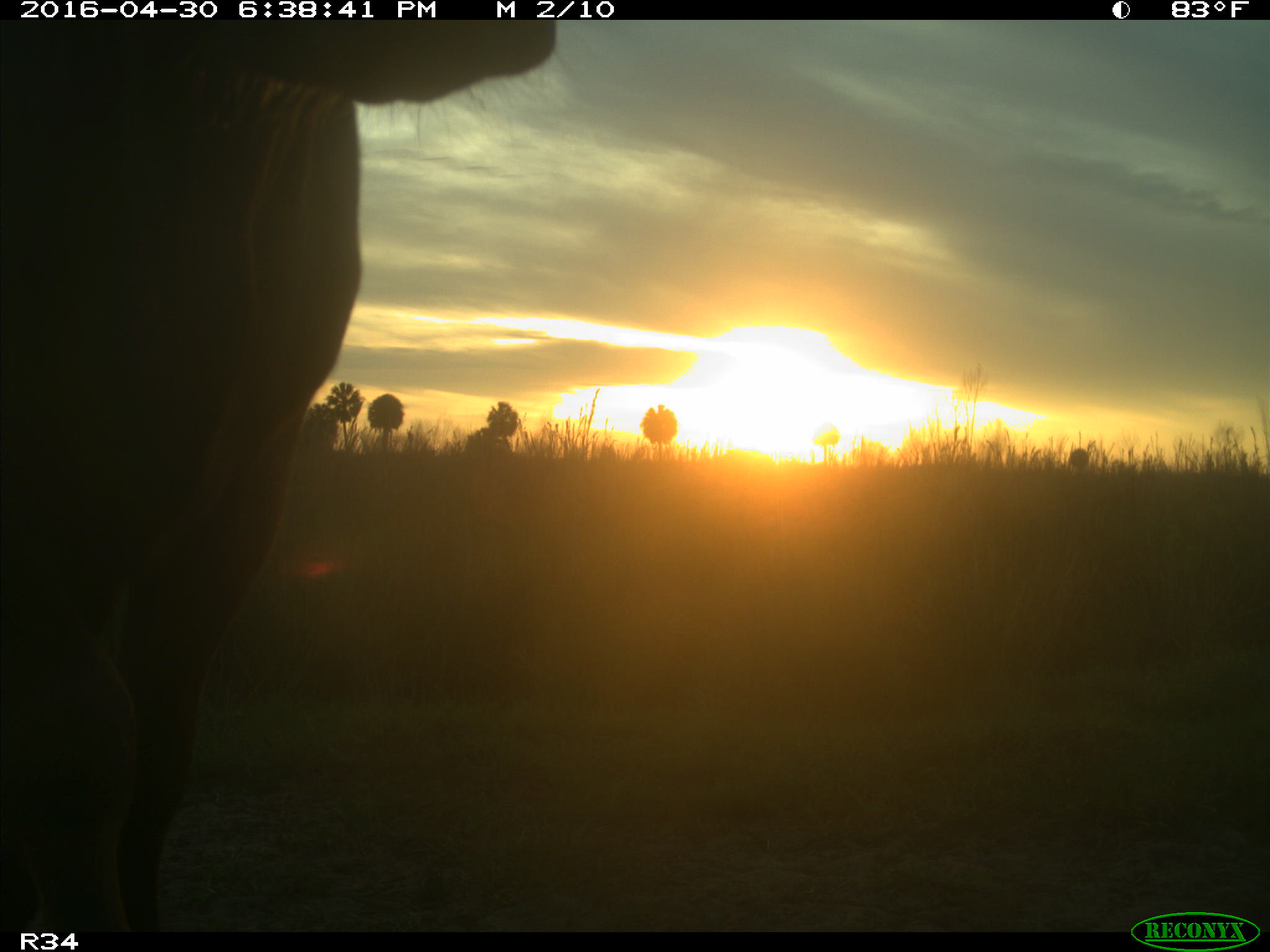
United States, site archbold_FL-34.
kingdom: Animalia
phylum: Chordata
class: Mammalia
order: Artiodactyla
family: Bovidae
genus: Bos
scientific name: Bos taurus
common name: domestic cow